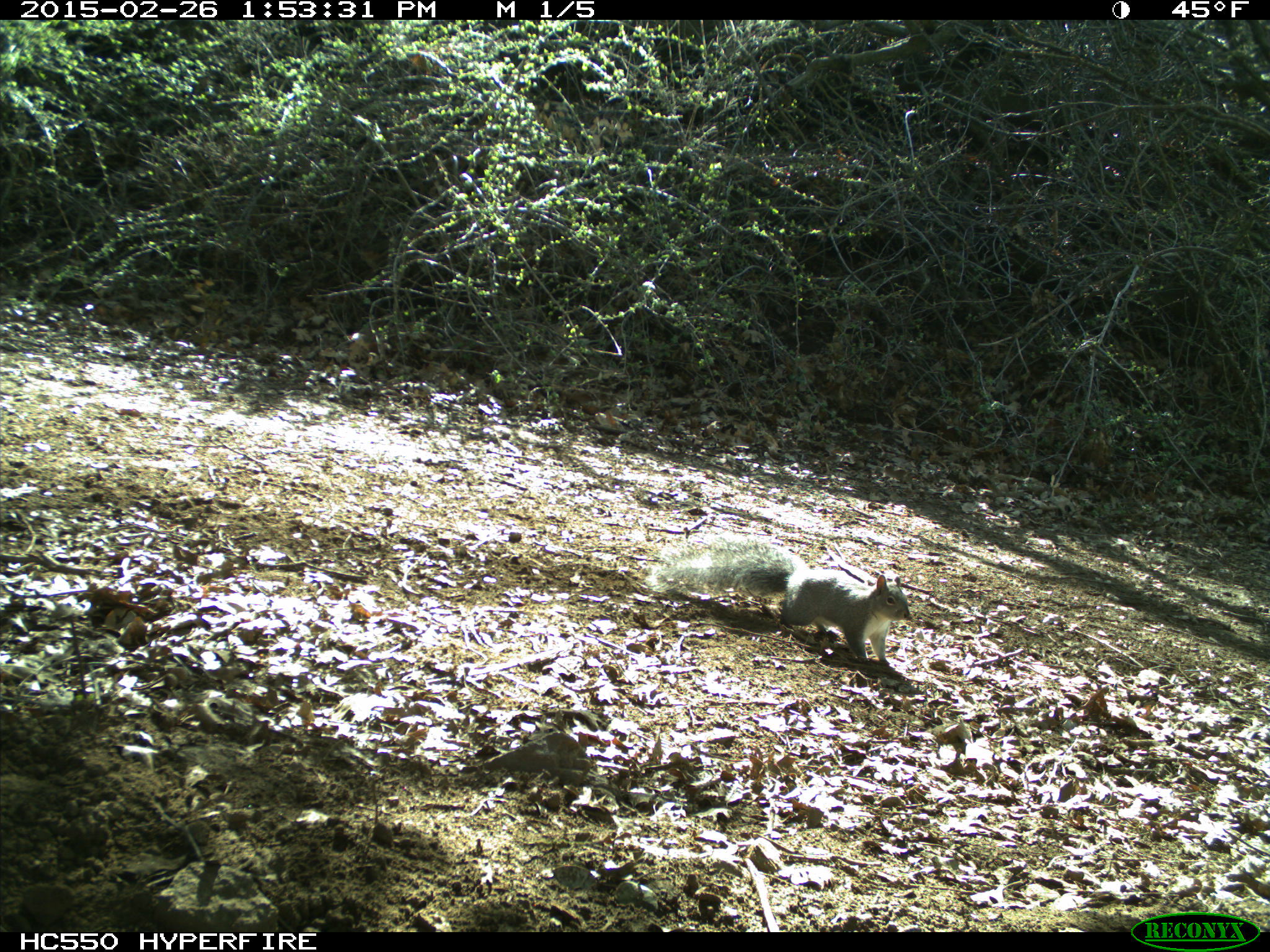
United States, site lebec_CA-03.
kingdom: Animalia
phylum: Chordata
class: Mammalia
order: Rodentia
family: Sciuridae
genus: Sciurus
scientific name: Sciurus carolinensis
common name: eastern gray squirrel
Sciurus carolinensis (eastern gray squirrel).